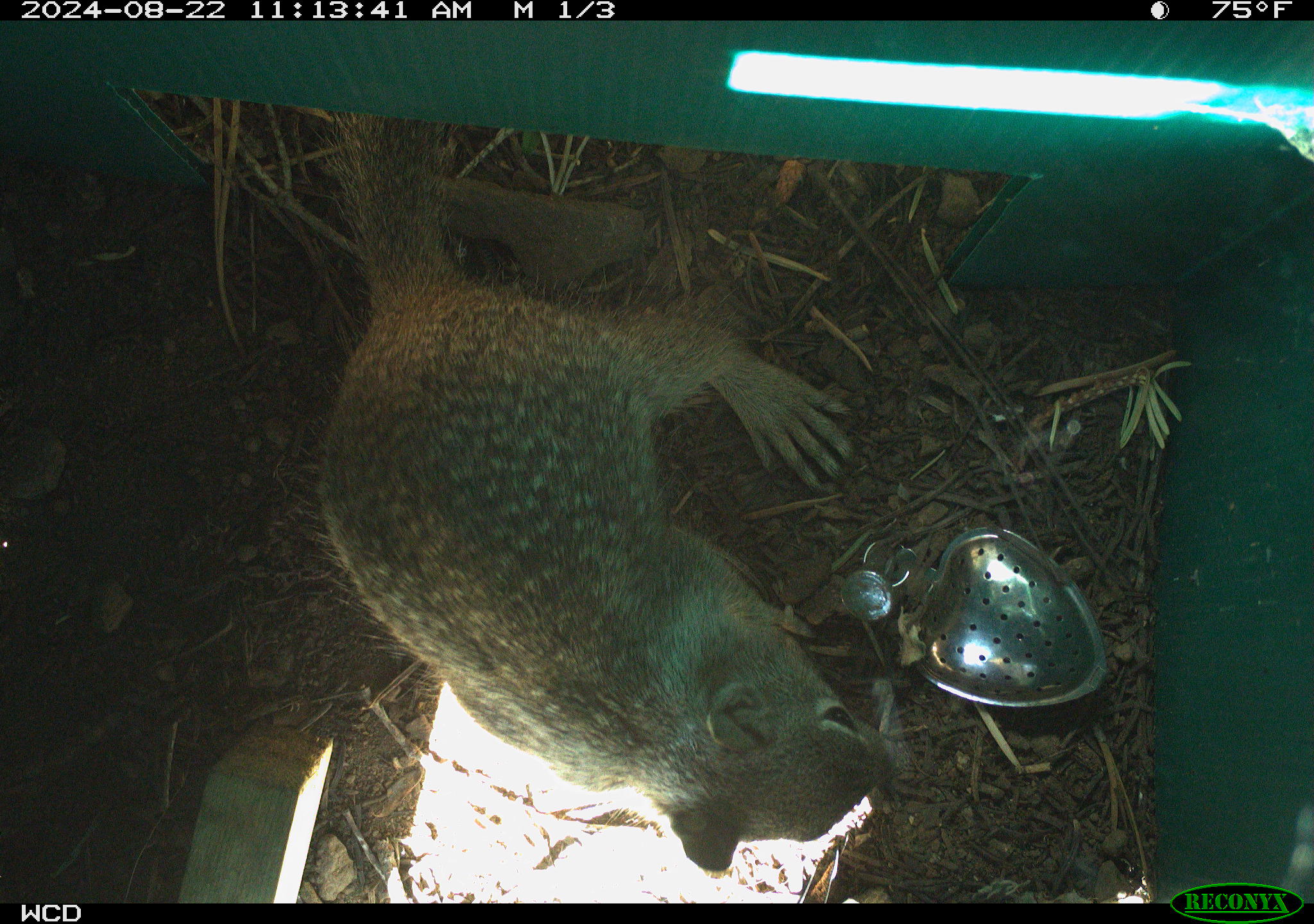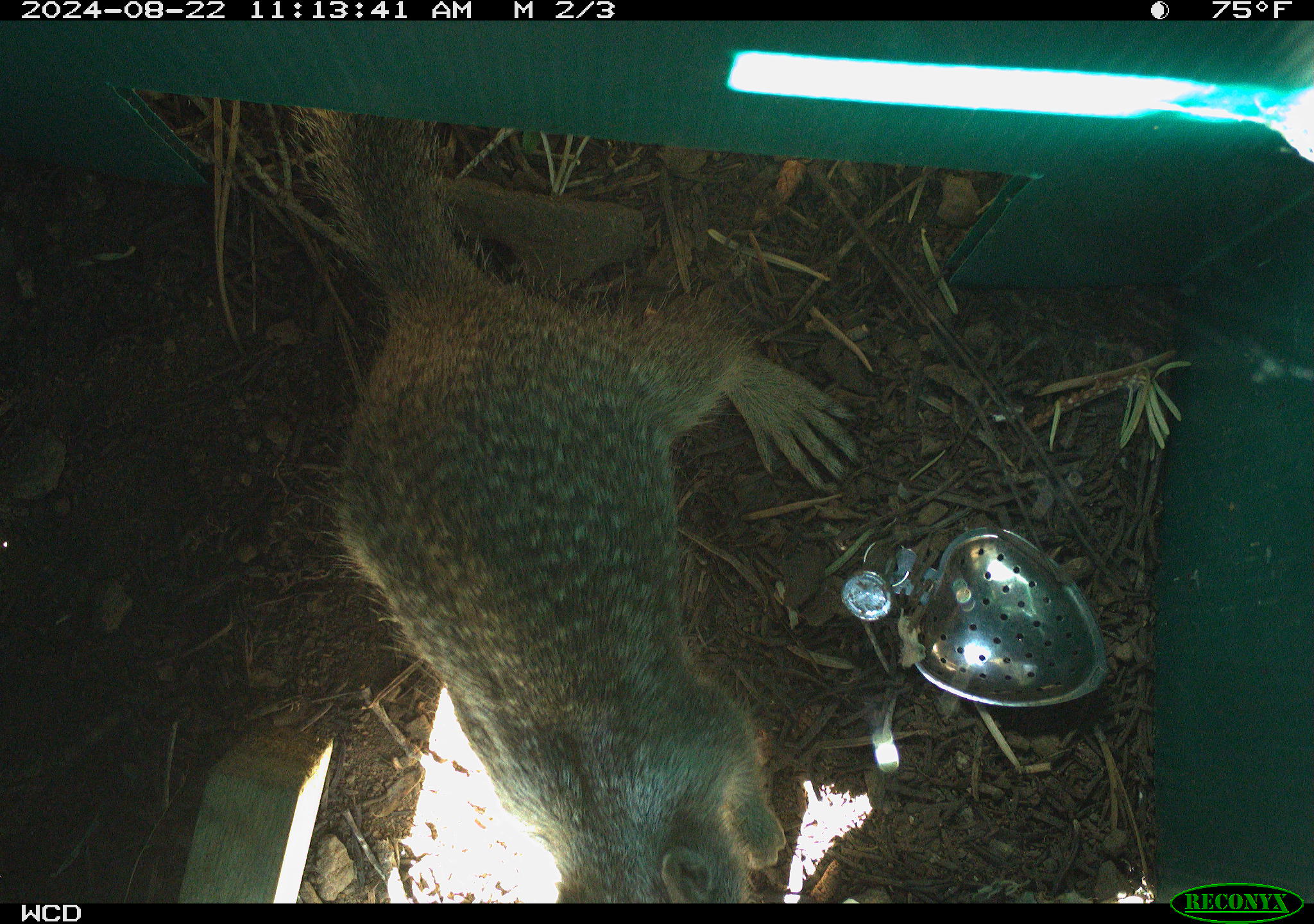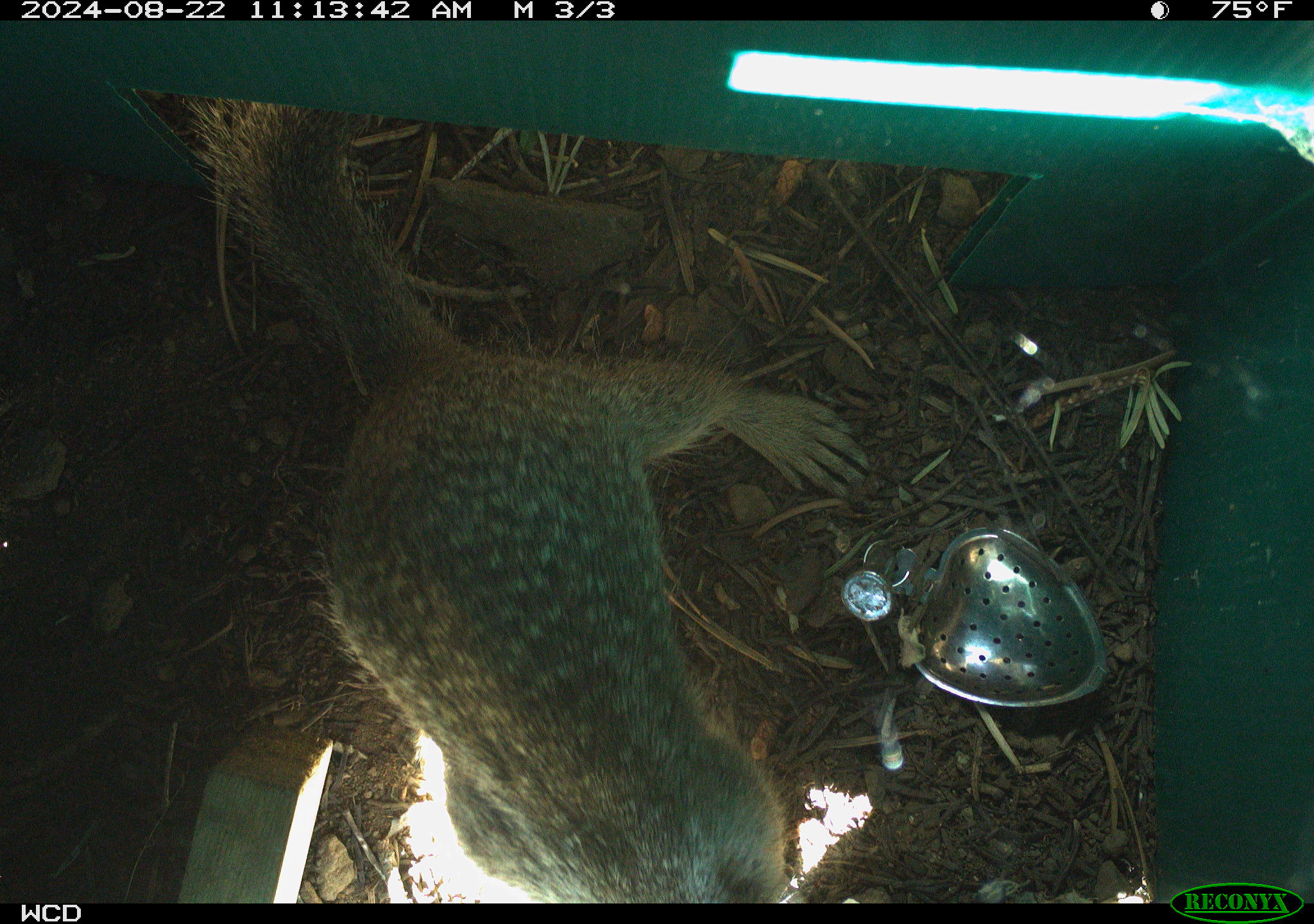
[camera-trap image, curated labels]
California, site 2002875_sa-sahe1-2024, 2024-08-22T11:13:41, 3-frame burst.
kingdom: Animalia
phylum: Chordata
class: Mammalia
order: Rodentia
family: Sciuridae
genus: Otospermophilus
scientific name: Otospermophilus beecheyi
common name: california ground squirrel